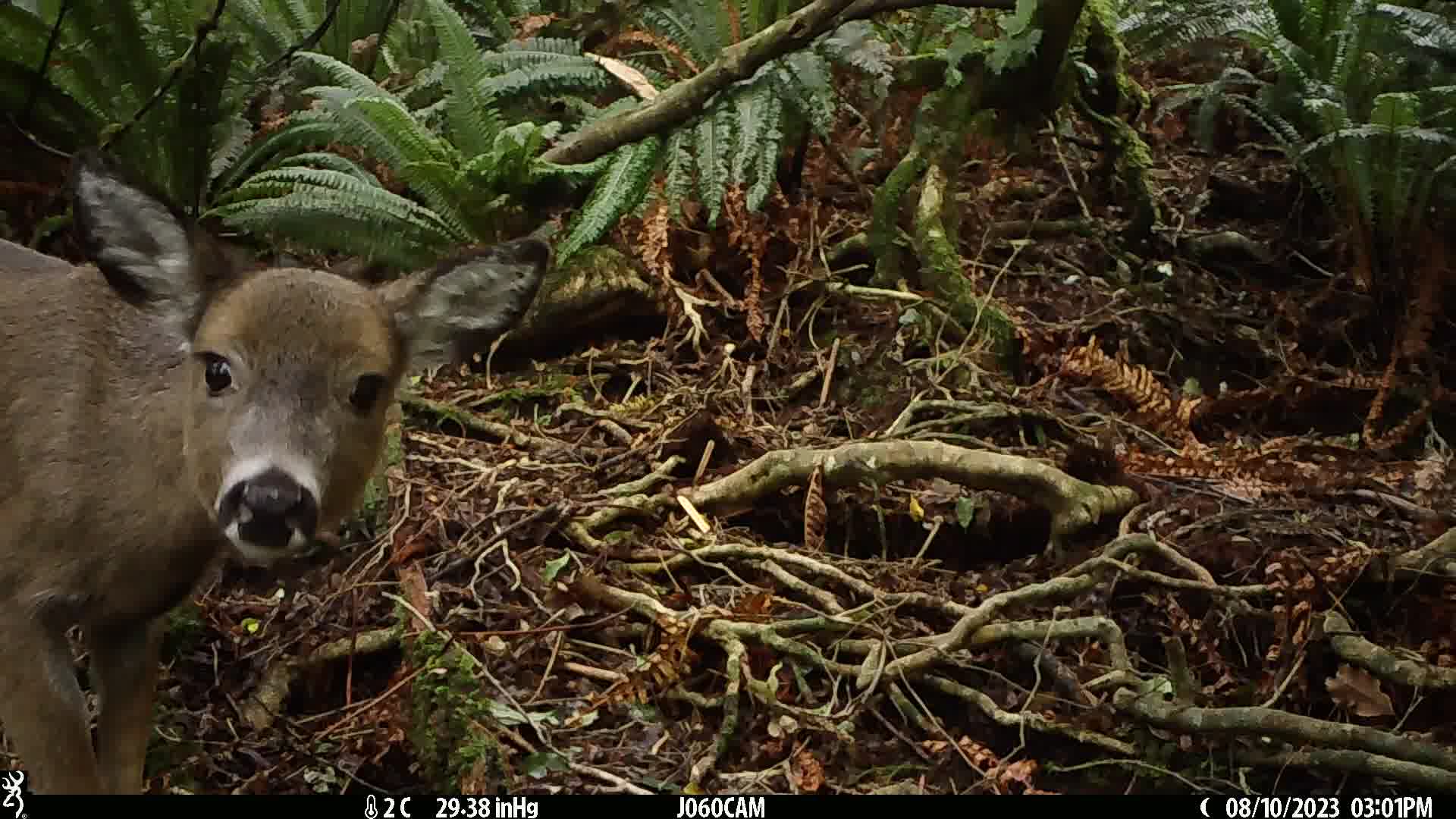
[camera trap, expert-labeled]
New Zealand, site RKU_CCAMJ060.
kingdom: Animalia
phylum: Chordata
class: Mammalia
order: Artiodactyla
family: Cervidae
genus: Odocoileus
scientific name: Odocoileus virginianus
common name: white-tailed deer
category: white tailed deer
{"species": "white tailed deer (white-tailed deer) (Odocoileus virginianus)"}